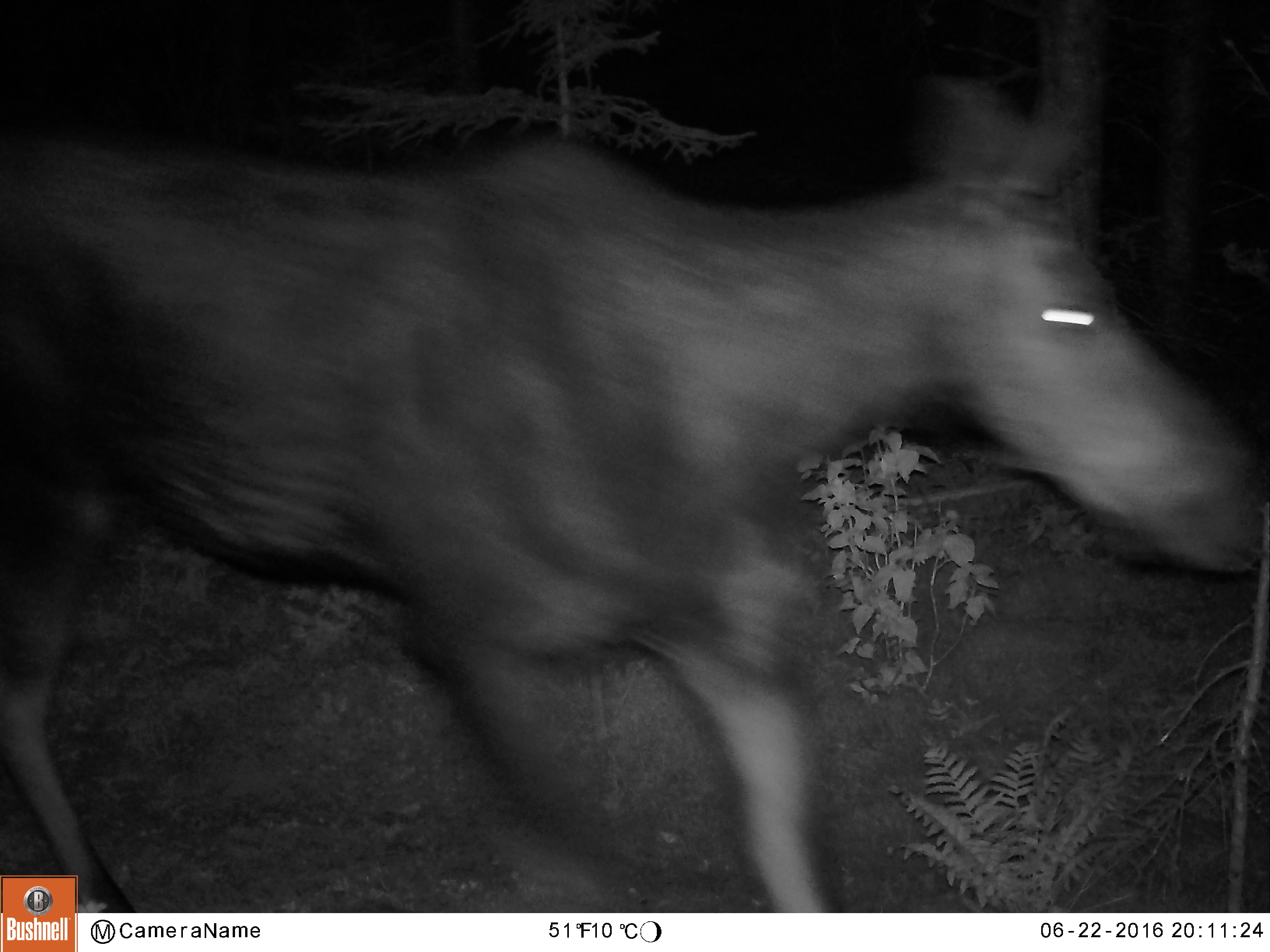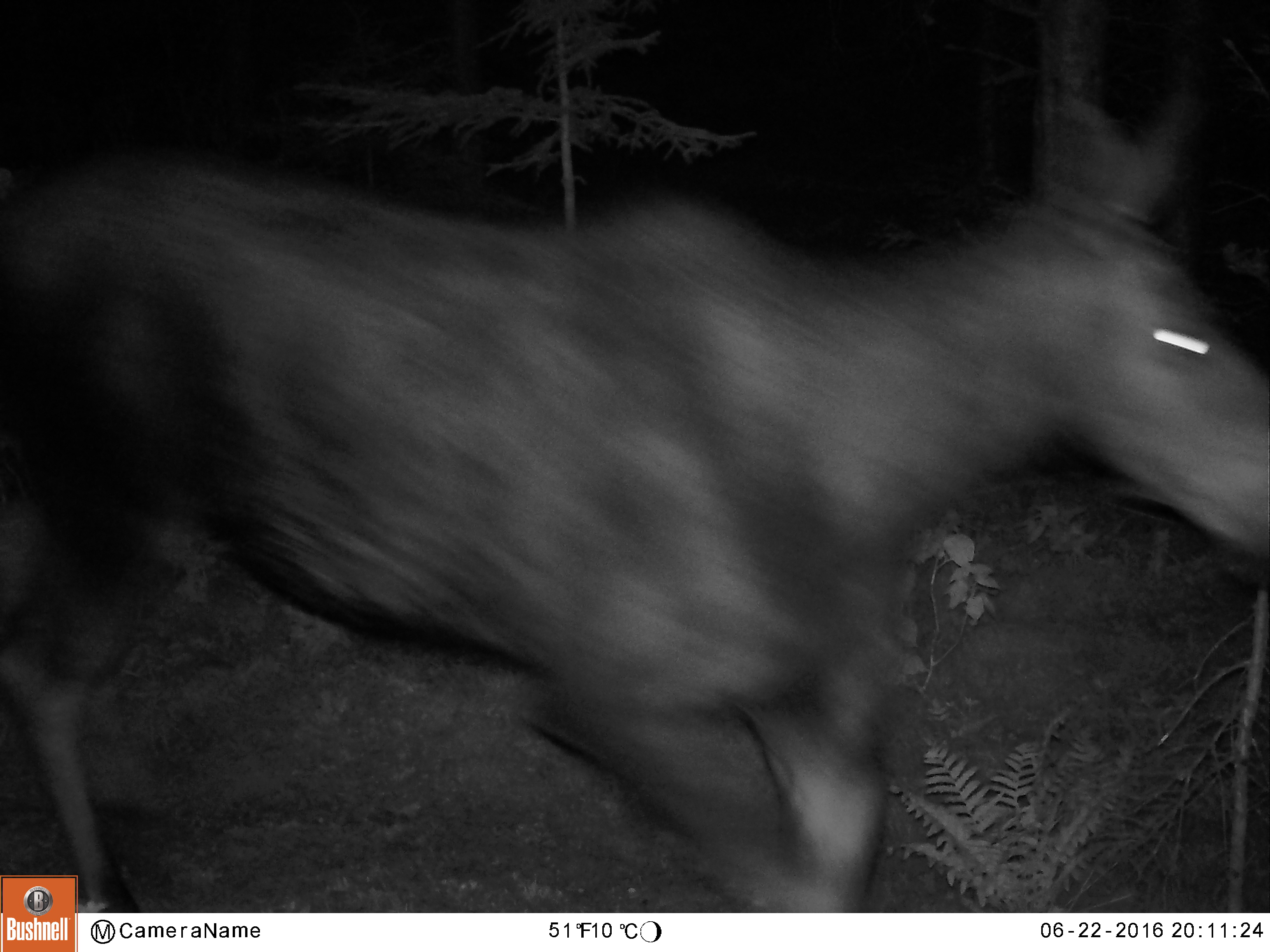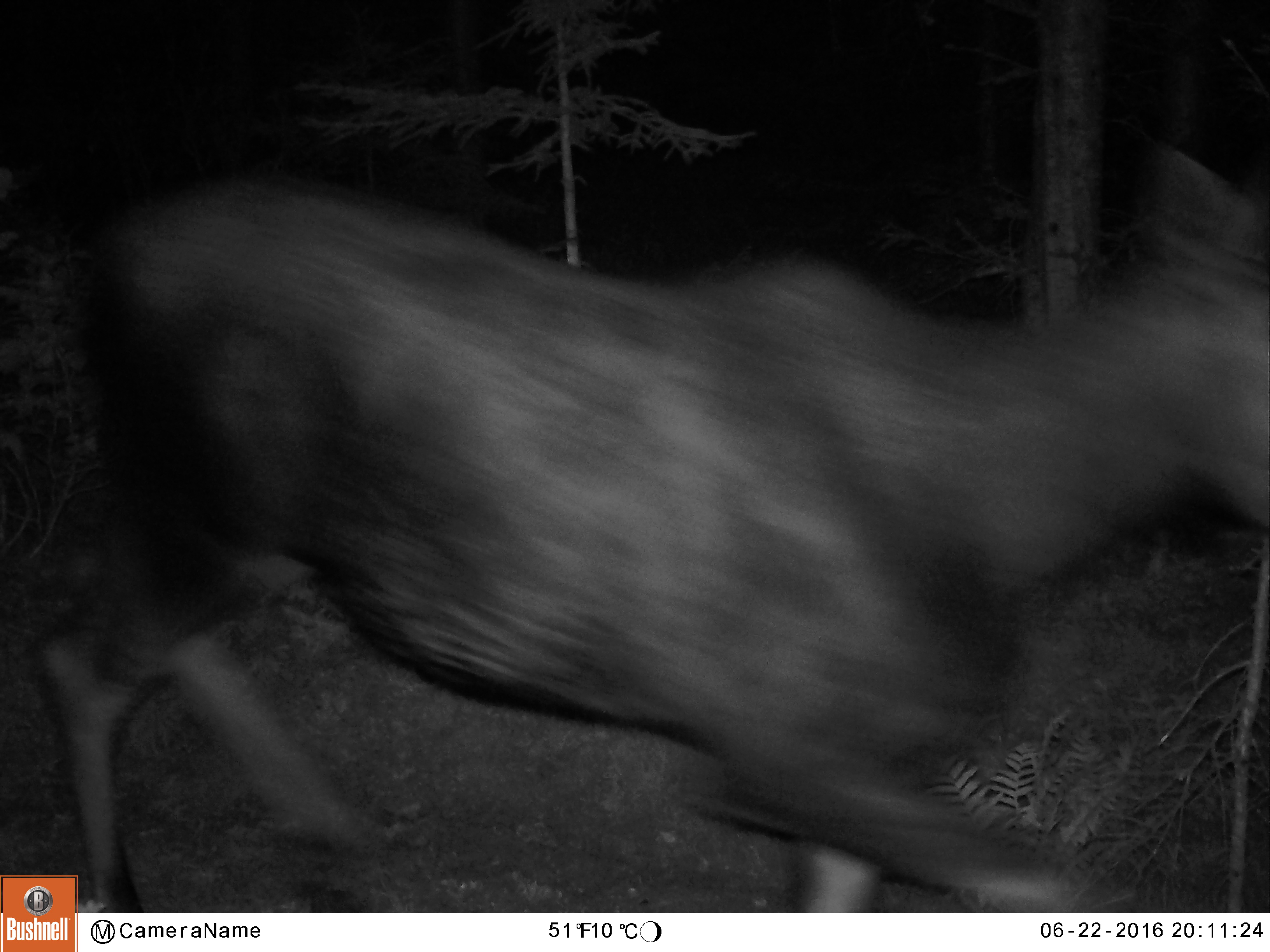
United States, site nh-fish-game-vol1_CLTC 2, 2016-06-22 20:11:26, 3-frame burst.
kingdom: Animalia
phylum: Chordata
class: Mammalia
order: Artiodactyla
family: Cervidae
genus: Alces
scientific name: Alces alces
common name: moose